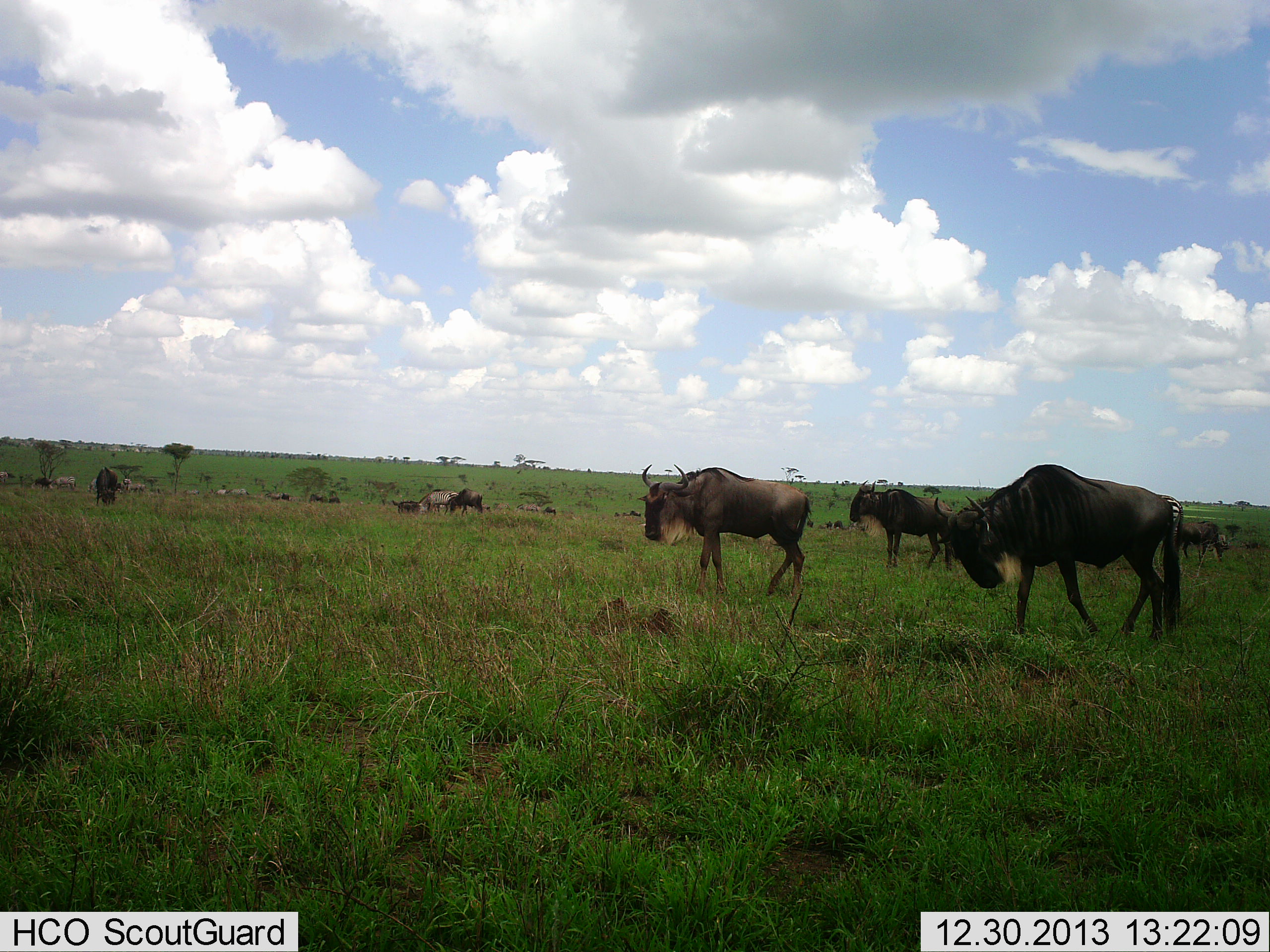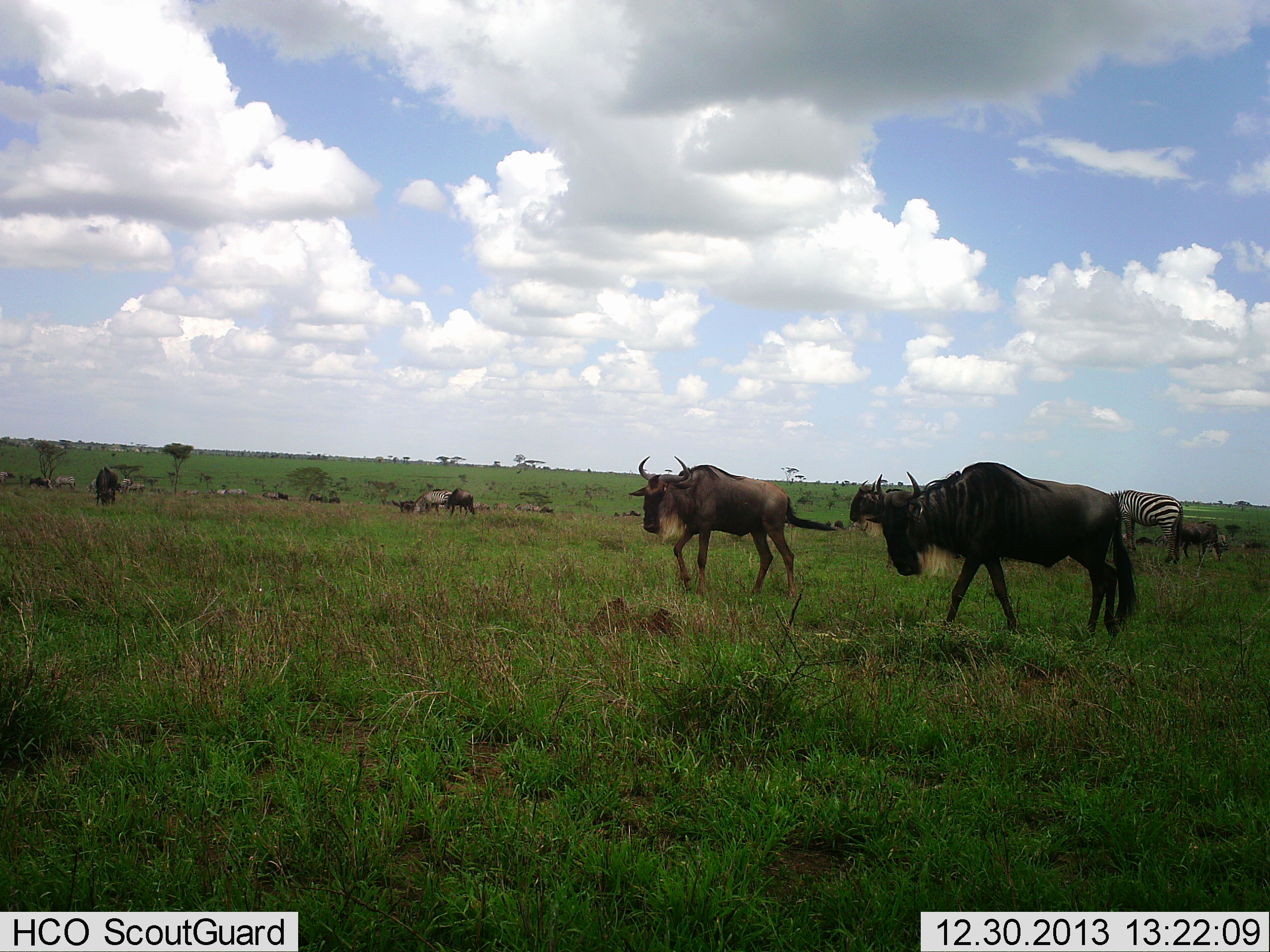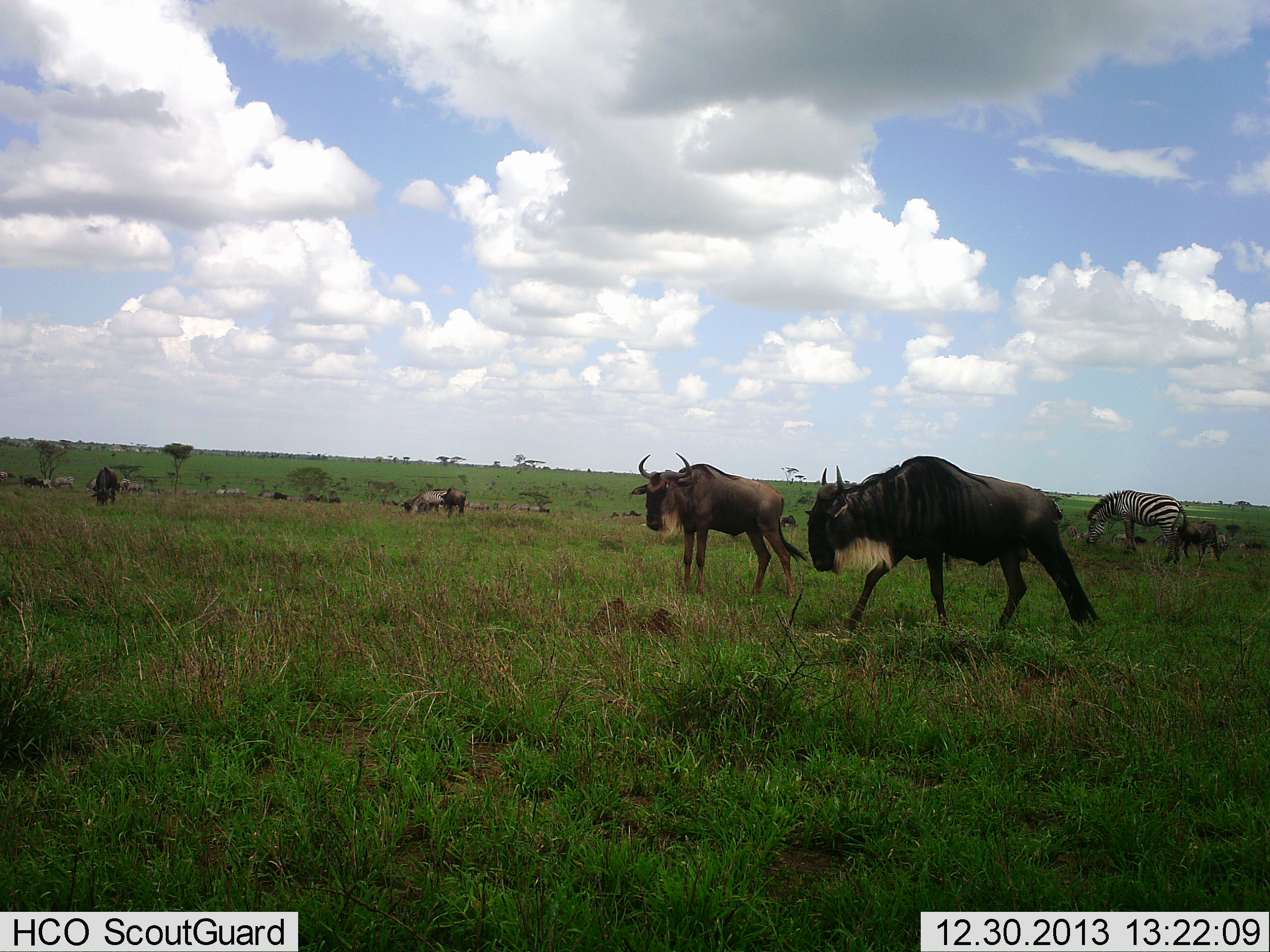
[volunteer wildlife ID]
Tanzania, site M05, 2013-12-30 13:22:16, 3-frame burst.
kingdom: Animalia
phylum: Chordata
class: Mammalia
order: Artiodactyla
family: Bovidae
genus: Connochaetes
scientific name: Connochaetes taurinus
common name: blue wildebeest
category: wildebeest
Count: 11-50.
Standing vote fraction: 30%.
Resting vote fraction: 0%.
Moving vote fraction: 80%.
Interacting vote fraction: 0%.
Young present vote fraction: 10%.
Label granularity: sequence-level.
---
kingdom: Animalia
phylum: Chordata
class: Mammalia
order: Perissodactyla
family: Equidae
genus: Equus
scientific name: Equus quagga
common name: plains zebra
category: zebra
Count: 1.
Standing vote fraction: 40%.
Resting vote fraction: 0%.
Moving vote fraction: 0%.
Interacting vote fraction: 0%.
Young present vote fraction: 0%.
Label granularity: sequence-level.